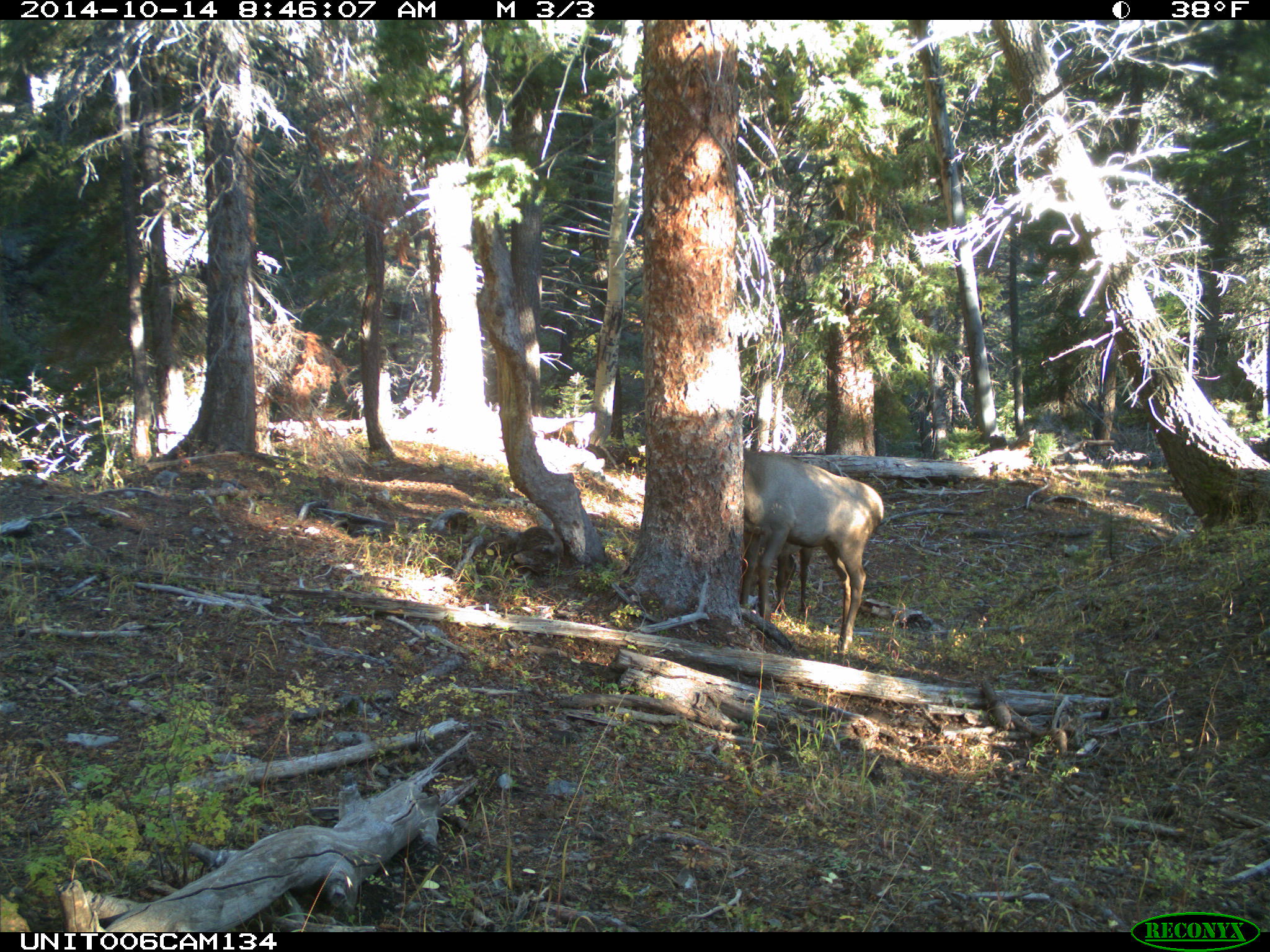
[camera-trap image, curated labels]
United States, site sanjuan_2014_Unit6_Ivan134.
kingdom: Animalia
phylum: Chordata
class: Mammalia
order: Artiodactyla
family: Cervidae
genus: Cervus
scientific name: Cervus elaphus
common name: red deer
Cervus elaphus (red deer).